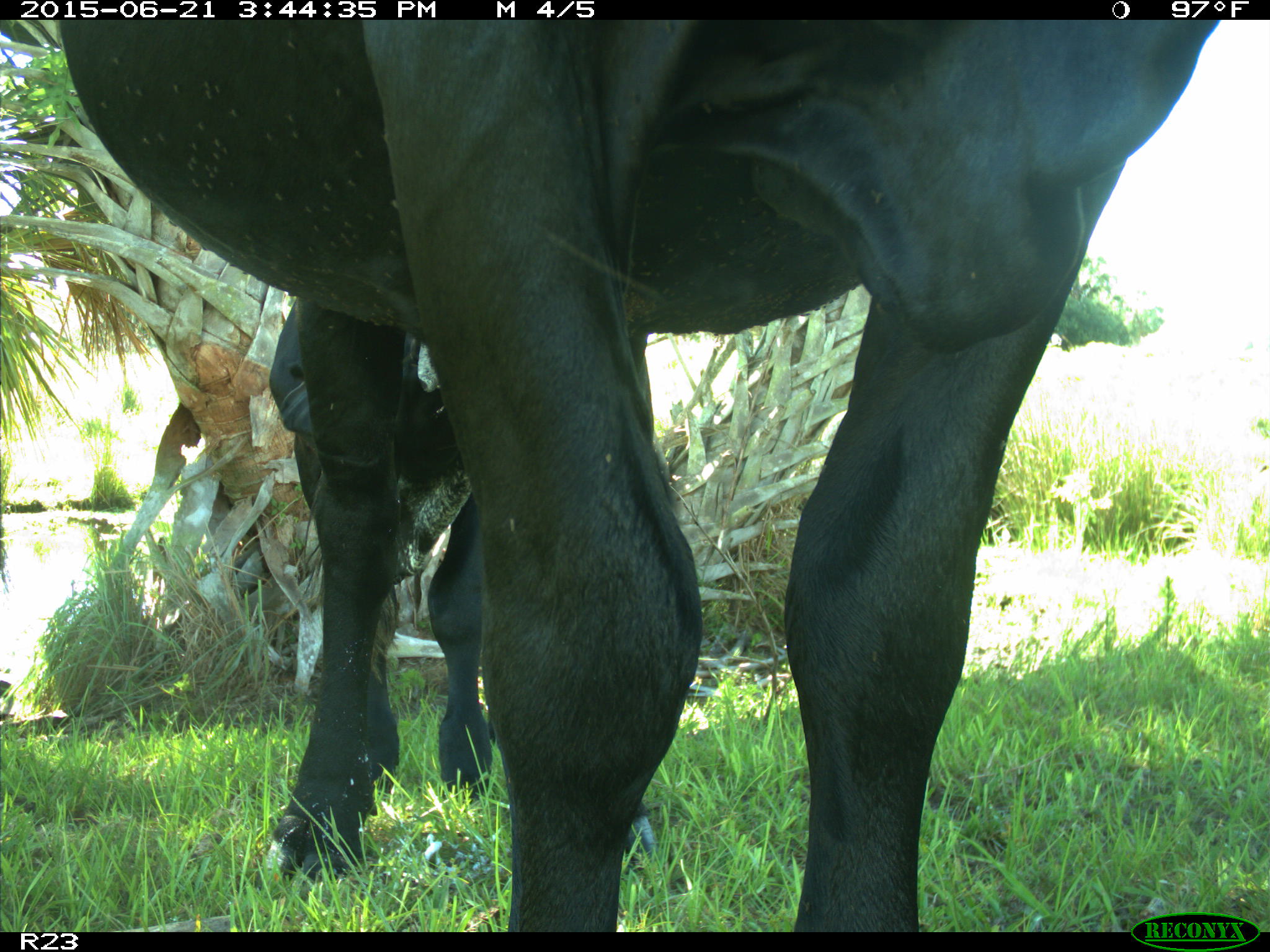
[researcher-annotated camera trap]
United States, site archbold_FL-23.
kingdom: Animalia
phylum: Chordata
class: Mammalia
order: Artiodactyla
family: Bovidae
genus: Bos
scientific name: Bos taurus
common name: domestic cow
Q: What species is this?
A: Bos taurus (domestic cow).